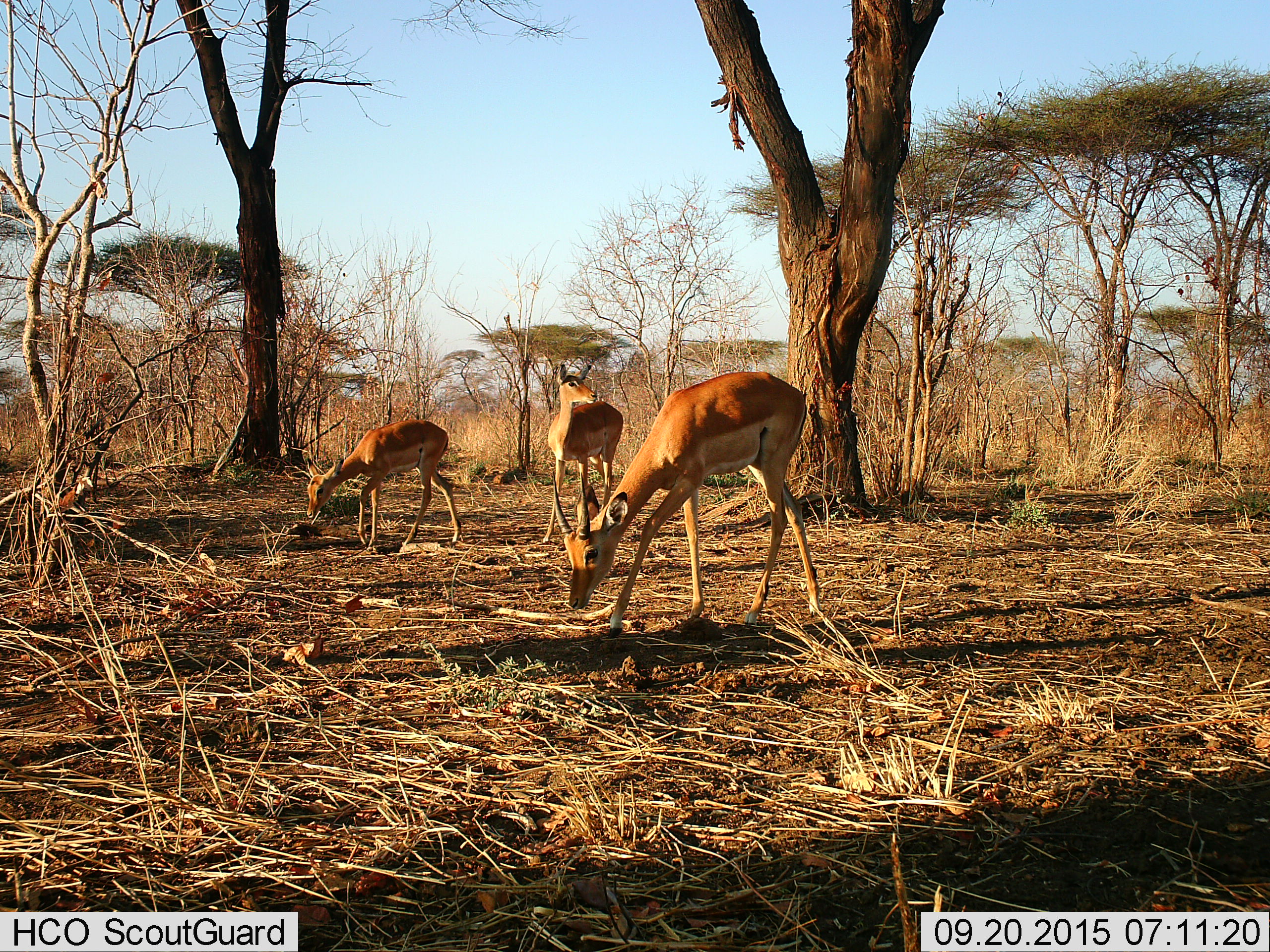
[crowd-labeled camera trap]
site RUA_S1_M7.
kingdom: Animalia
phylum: Chordata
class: Mammalia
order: Artiodactyla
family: Bovidae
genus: Aepyceros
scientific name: Aepyceros melampus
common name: impala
Impala (Aepyceros melampus), count 3. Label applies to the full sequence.